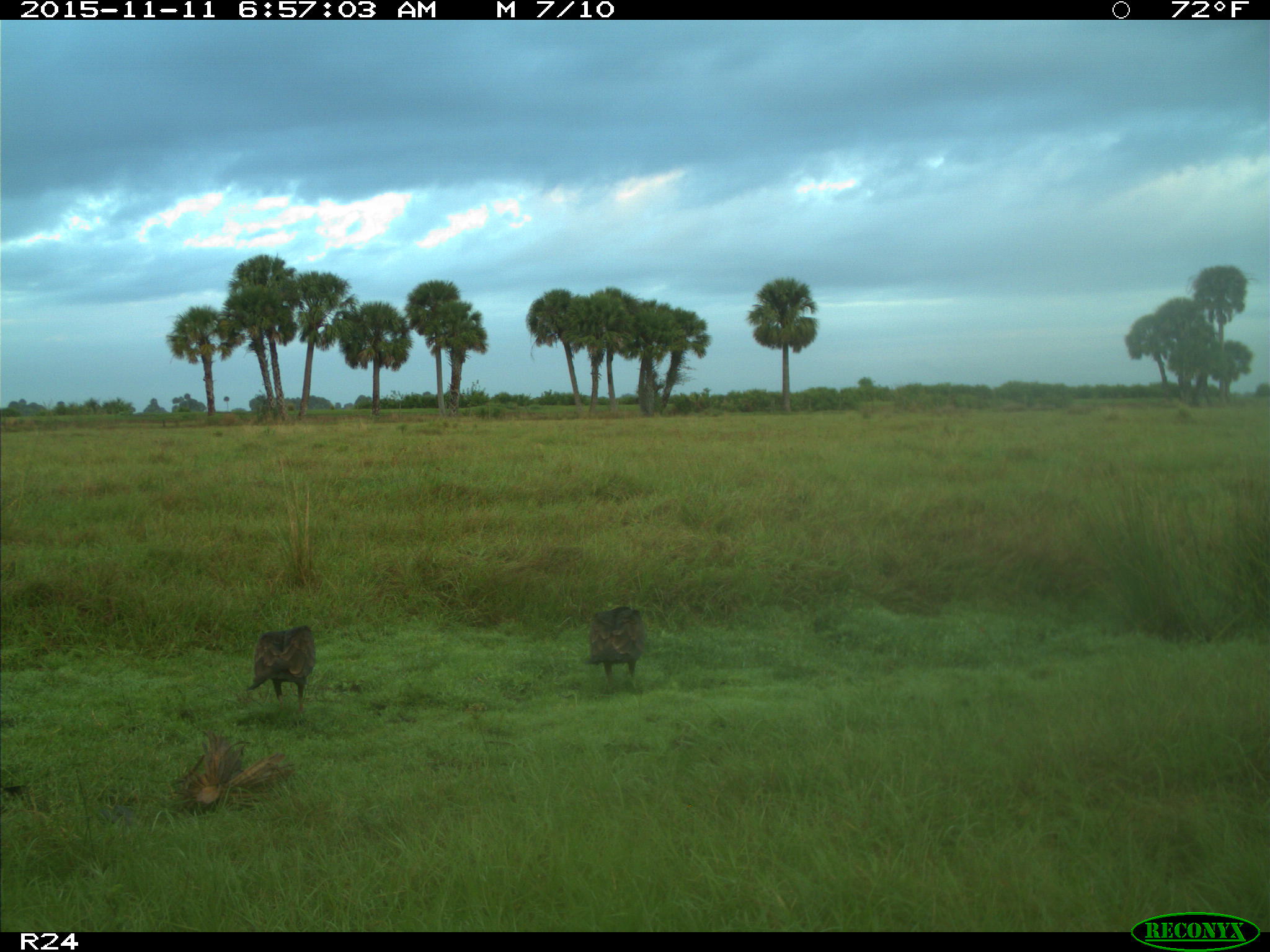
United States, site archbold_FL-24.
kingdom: Animalia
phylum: Chordata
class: Aves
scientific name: Aves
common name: birds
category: unidentified bird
Unidentified bird (birds) (Aves).